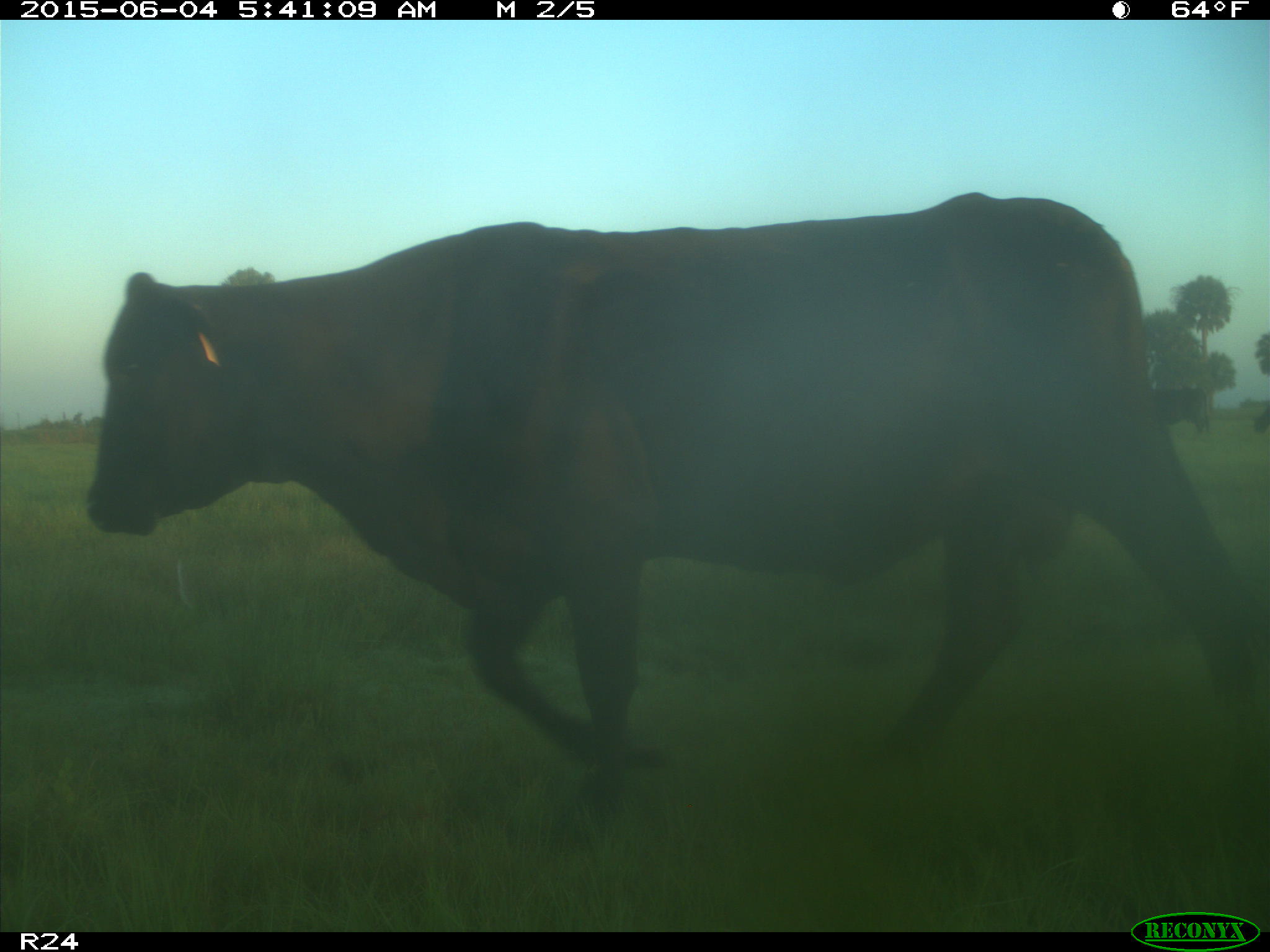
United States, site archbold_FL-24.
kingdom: Animalia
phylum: Chordata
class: Mammalia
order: Artiodactyla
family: Bovidae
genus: Bos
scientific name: Bos taurus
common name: domestic cow